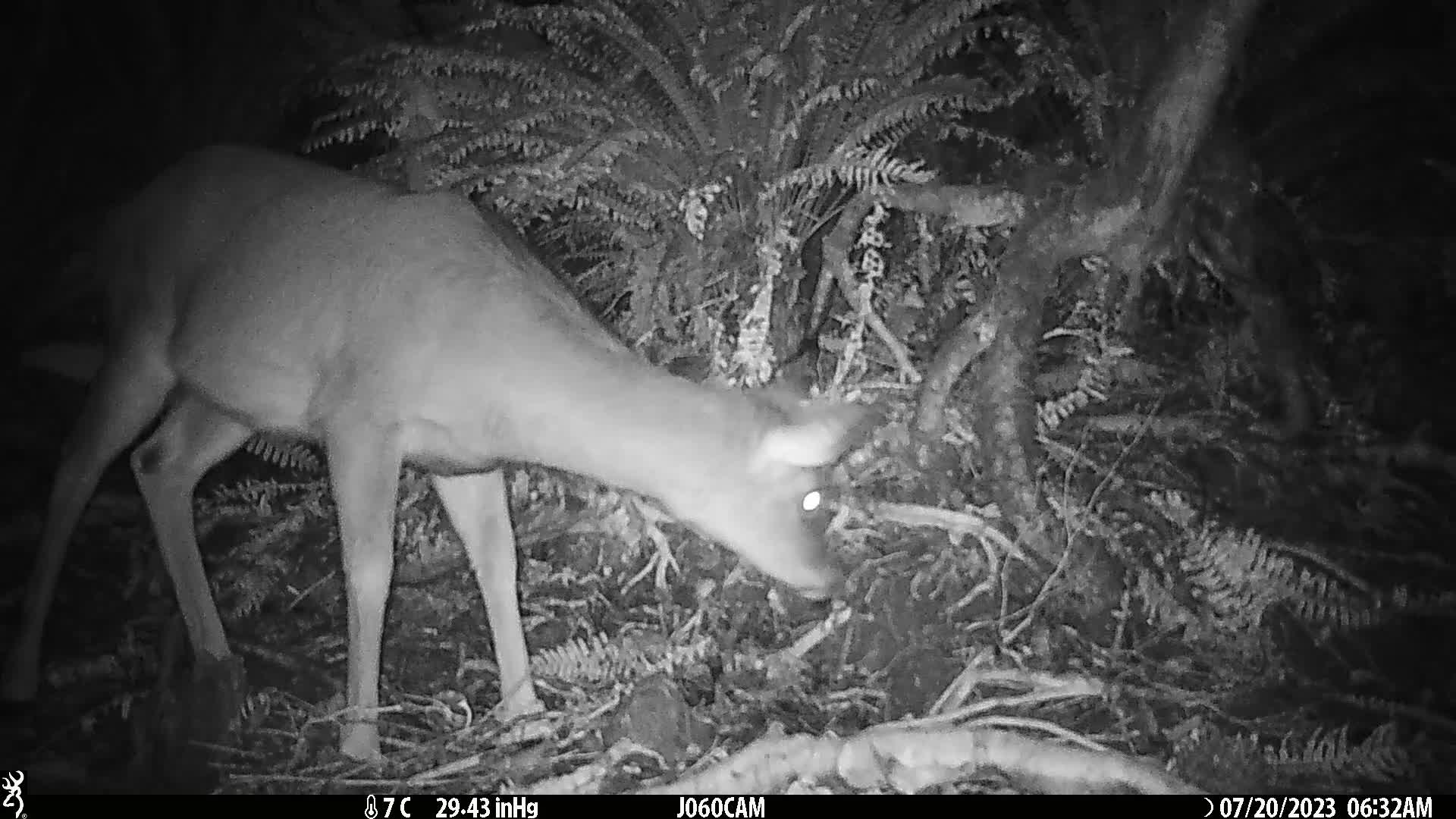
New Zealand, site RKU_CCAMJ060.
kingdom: Animalia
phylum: Chordata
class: Mammalia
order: Artiodactyla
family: Cervidae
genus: Odocoileus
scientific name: Odocoileus virginianus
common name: white-tailed deer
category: white tailed deer